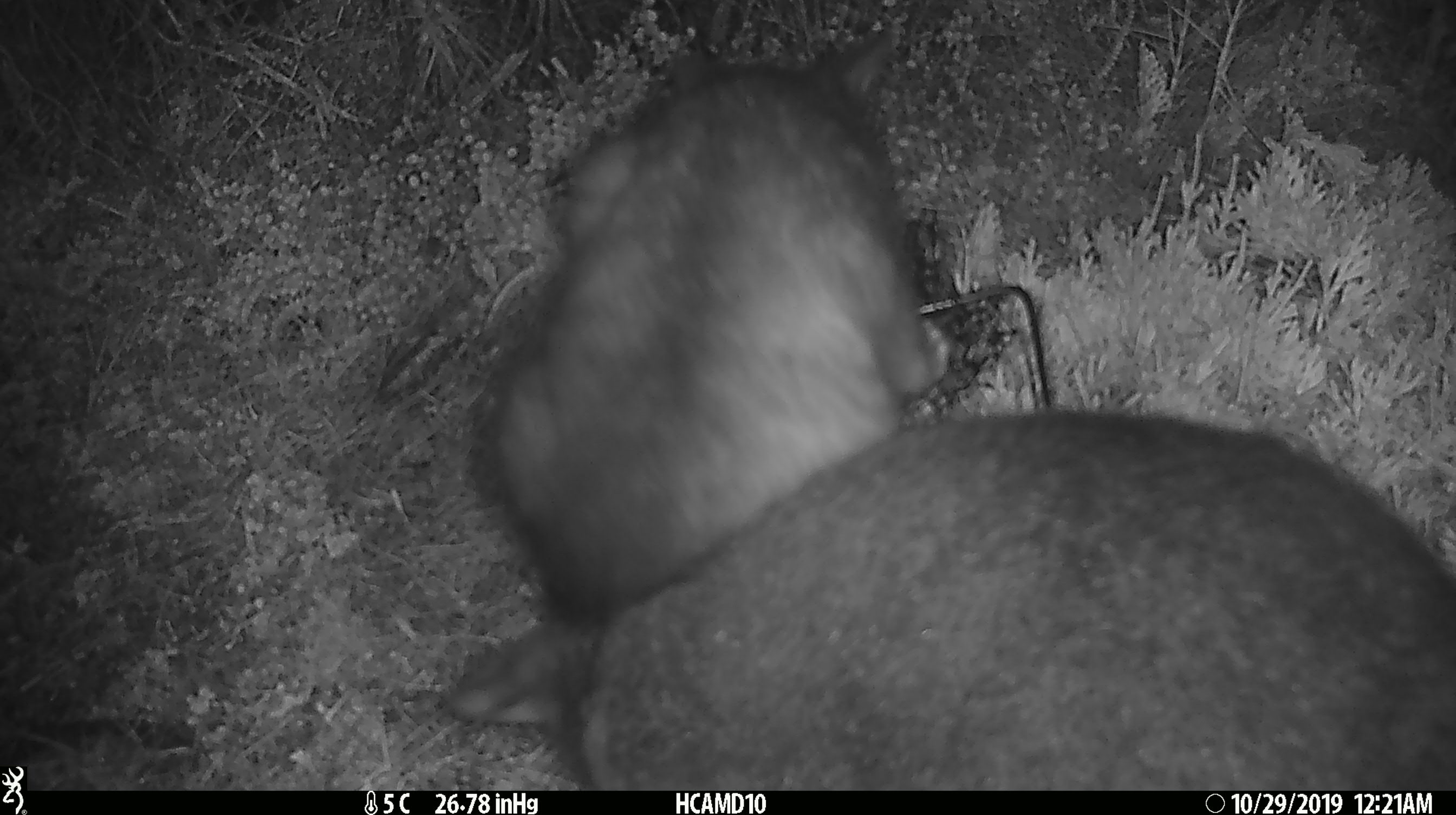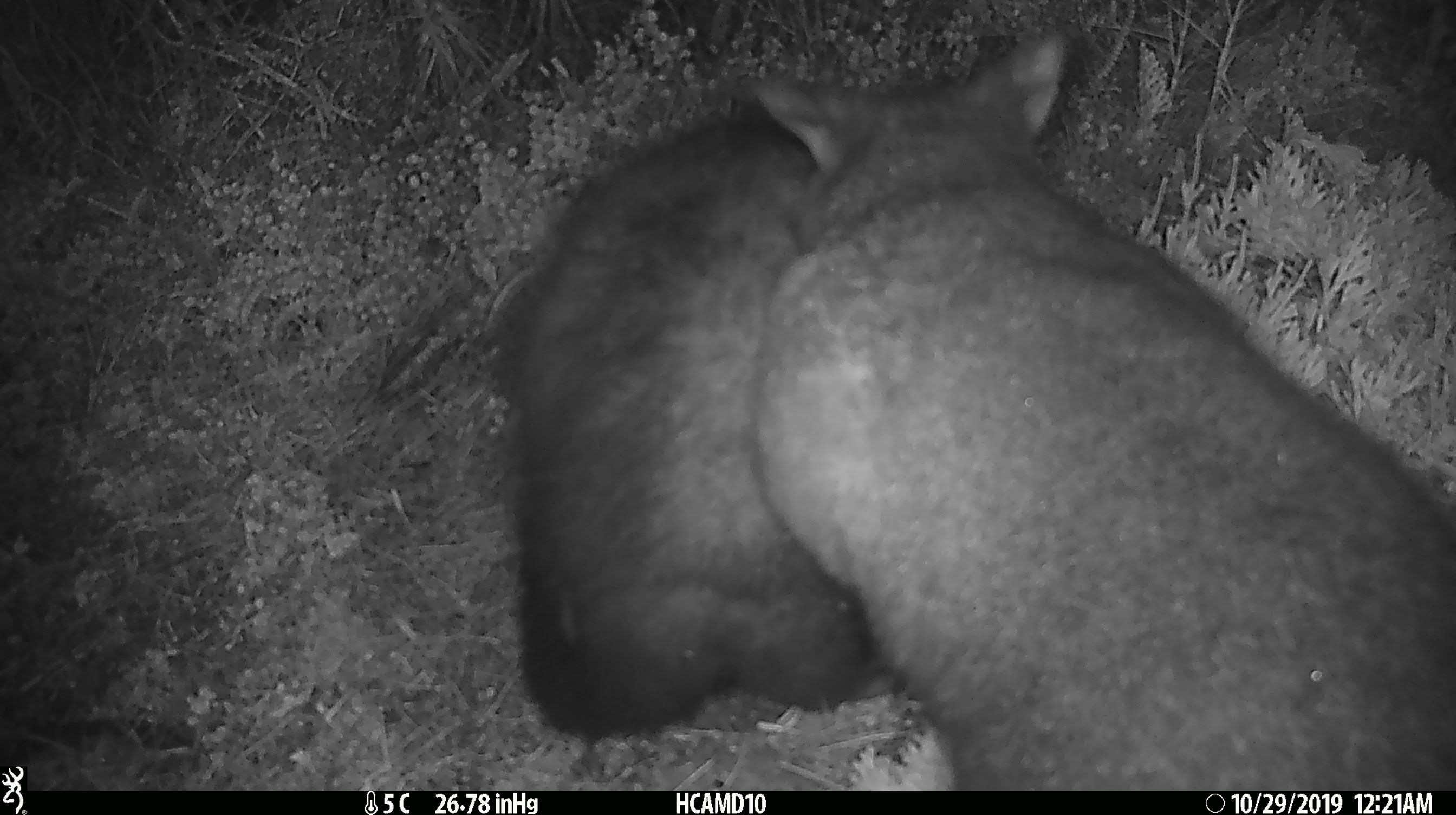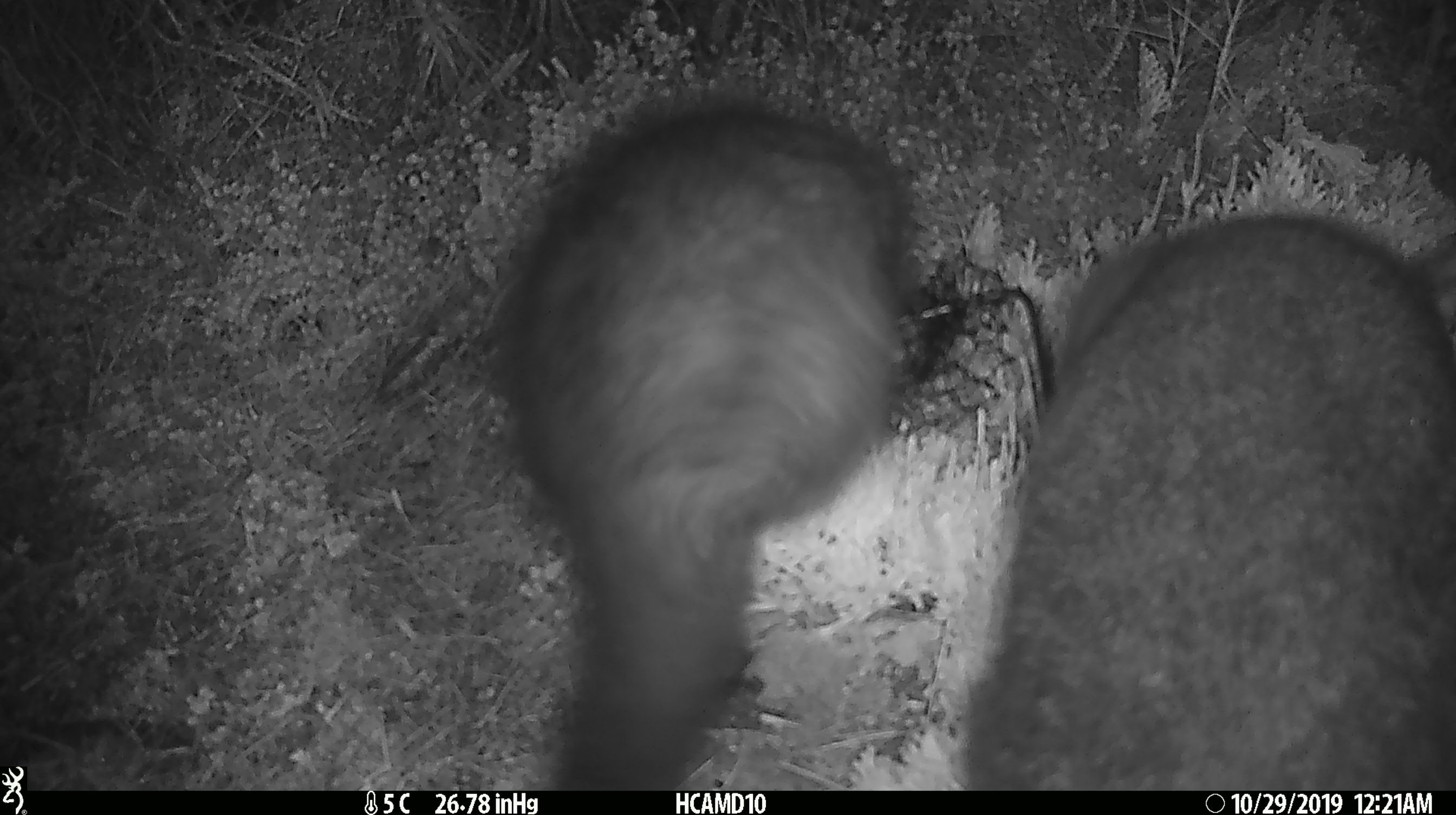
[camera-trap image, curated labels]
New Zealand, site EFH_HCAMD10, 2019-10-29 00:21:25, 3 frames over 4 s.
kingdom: Animalia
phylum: Chordata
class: Mammalia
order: Diprotodontia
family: Phalangeridae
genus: Trichosurus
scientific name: Trichosurus vulpecula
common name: common brushtail possum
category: possum